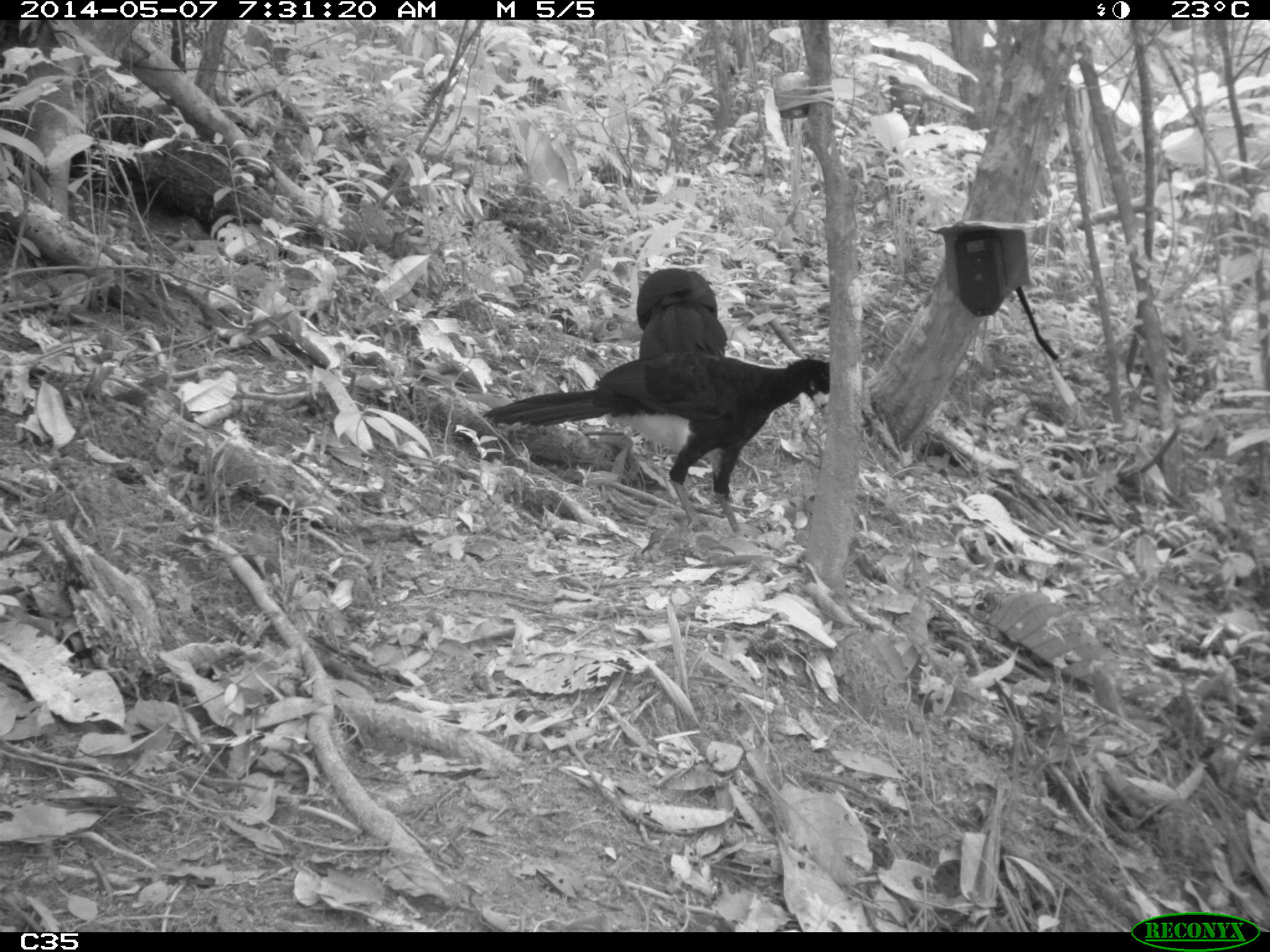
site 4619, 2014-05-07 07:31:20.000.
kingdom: Animalia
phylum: Chordata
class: Aves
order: Galliformes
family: Cracidae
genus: Crax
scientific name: Crax alector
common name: black curassow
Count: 1.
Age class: adult.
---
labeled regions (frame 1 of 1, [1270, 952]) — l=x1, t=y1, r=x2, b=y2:
crax alector: l=481, t=353, r=829, b=537; l=635, t=267, r=727, b=355